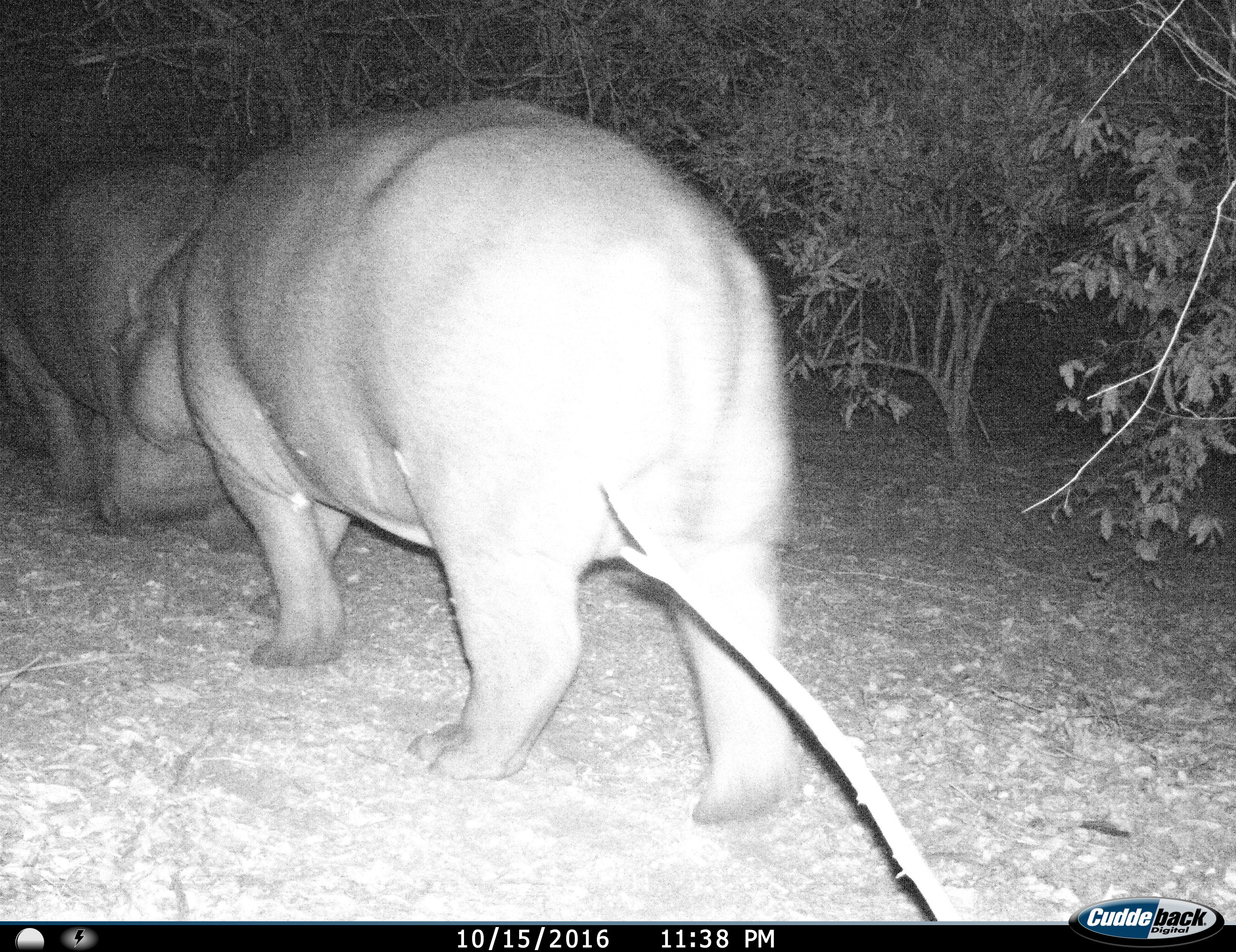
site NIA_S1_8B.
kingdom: Animalia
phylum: Chordata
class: Mammalia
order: Artiodactyla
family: Hippopotamidae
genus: Hippopotamus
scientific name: Hippopotamus amphibius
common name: hippopotamus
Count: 2.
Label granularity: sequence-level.